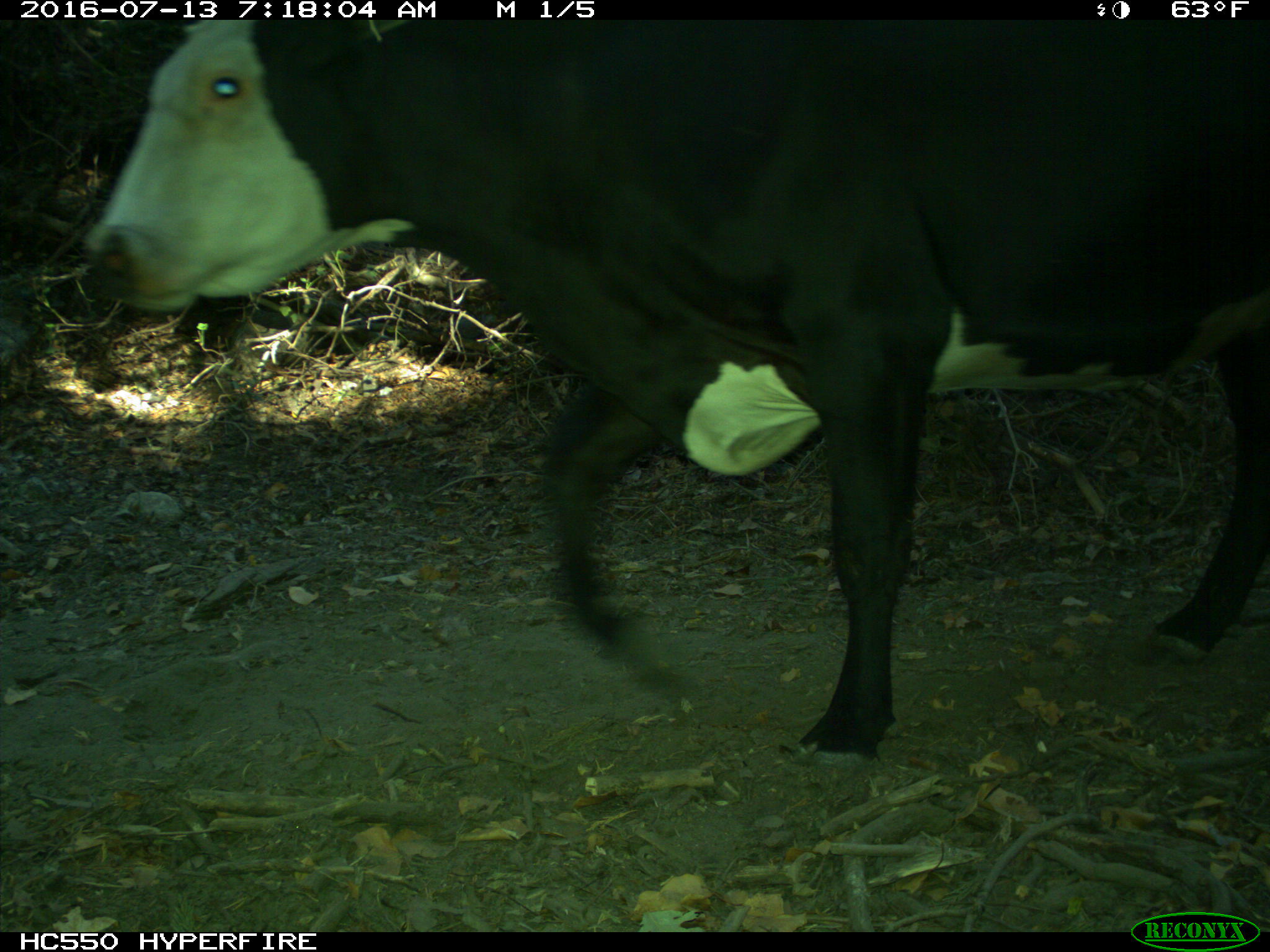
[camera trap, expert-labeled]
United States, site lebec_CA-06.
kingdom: Animalia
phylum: Chordata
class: Mammalia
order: Artiodactyla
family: Bovidae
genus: Bos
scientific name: Bos taurus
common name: domestic cow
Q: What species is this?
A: Bos taurus (domestic cow).